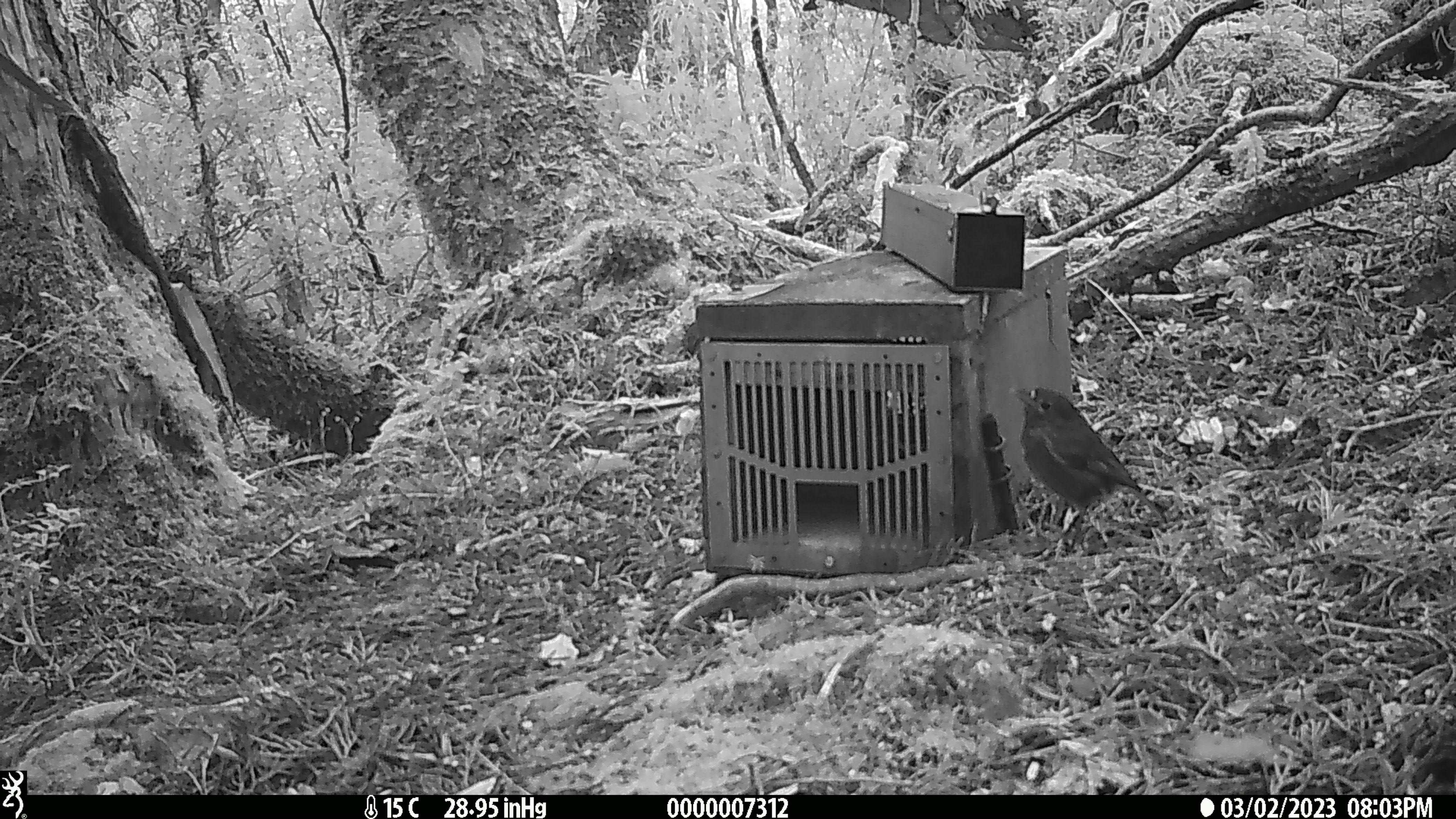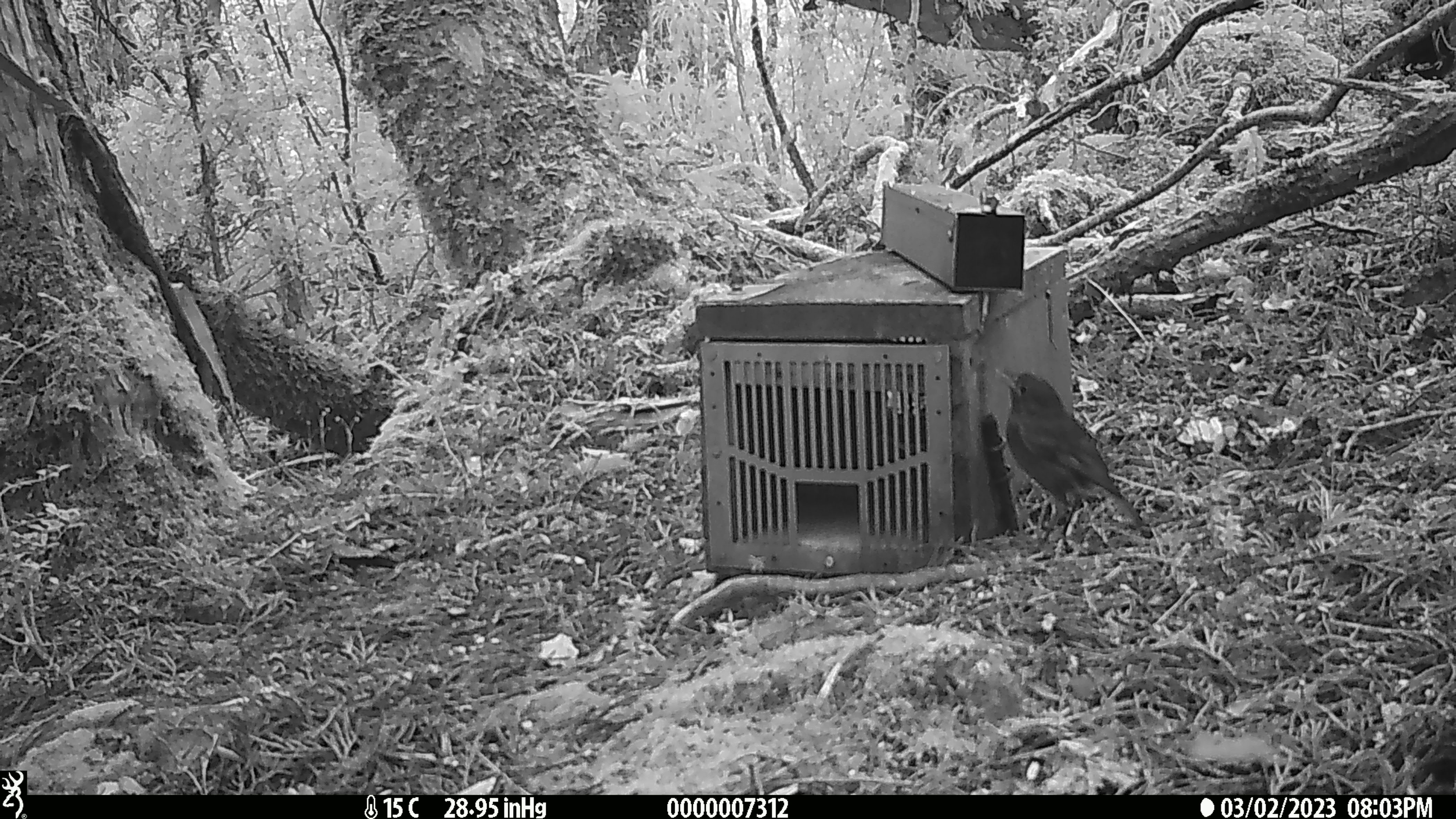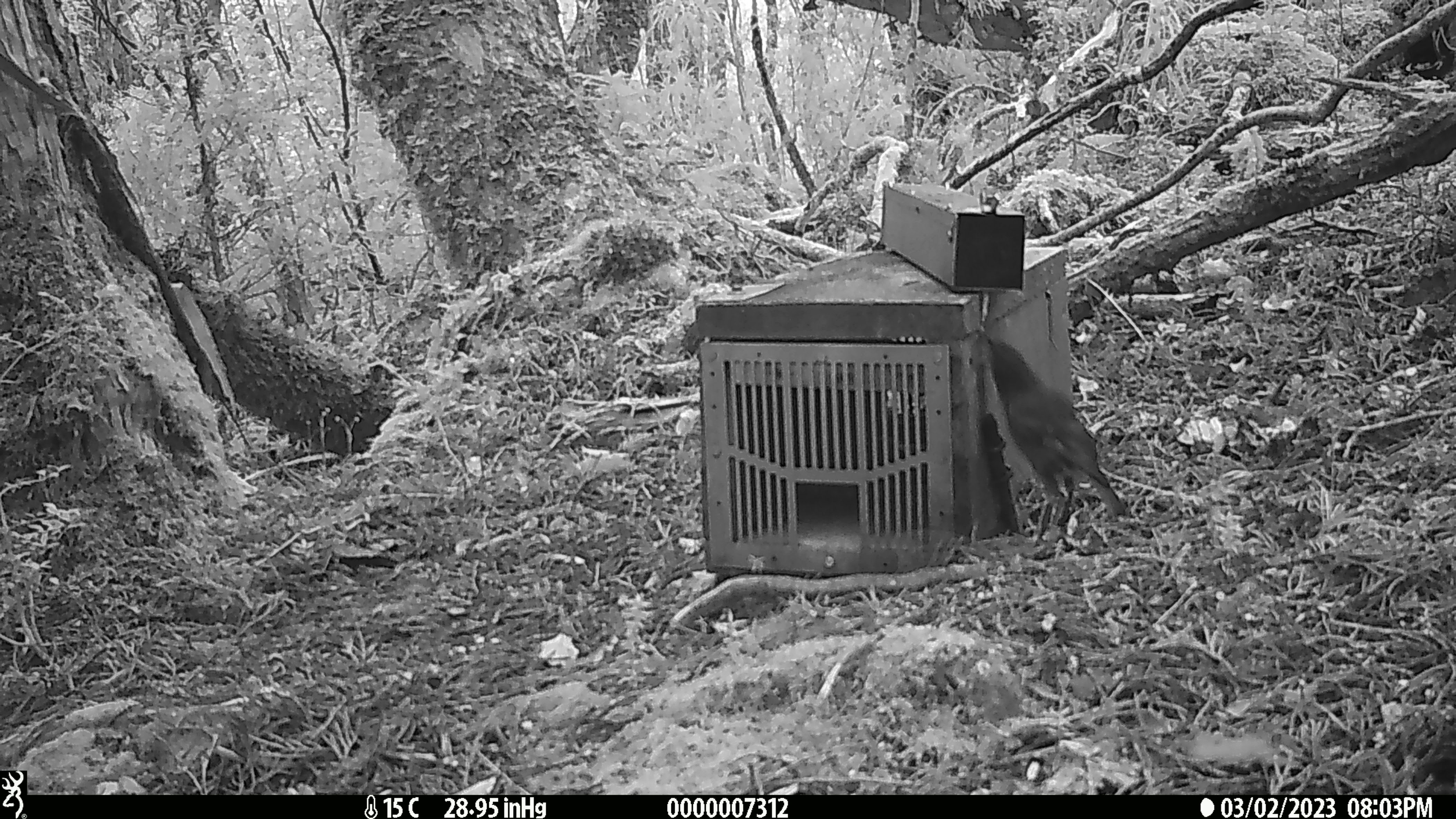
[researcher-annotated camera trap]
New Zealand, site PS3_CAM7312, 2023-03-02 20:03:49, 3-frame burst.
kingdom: Animalia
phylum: Chordata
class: Aves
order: Passeriformes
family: Petroicidae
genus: Petroica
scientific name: Petroica australis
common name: new zealand robin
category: robin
Robin (new zealand robin) (Petroica australis).